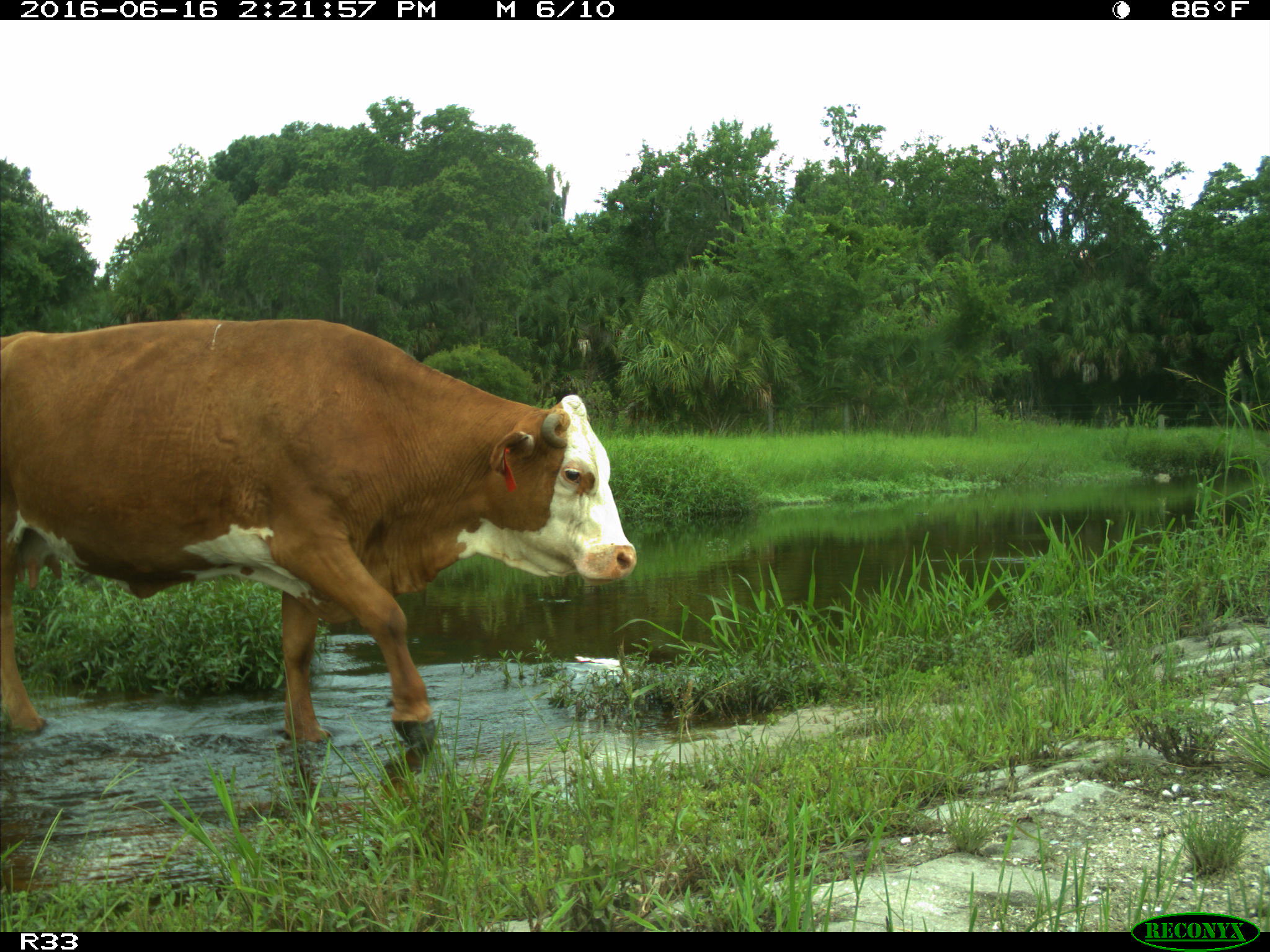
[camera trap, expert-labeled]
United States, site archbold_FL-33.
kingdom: Animalia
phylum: Chordata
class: Mammalia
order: Artiodactyla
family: Bovidae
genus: Bos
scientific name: Bos taurus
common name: domestic cow